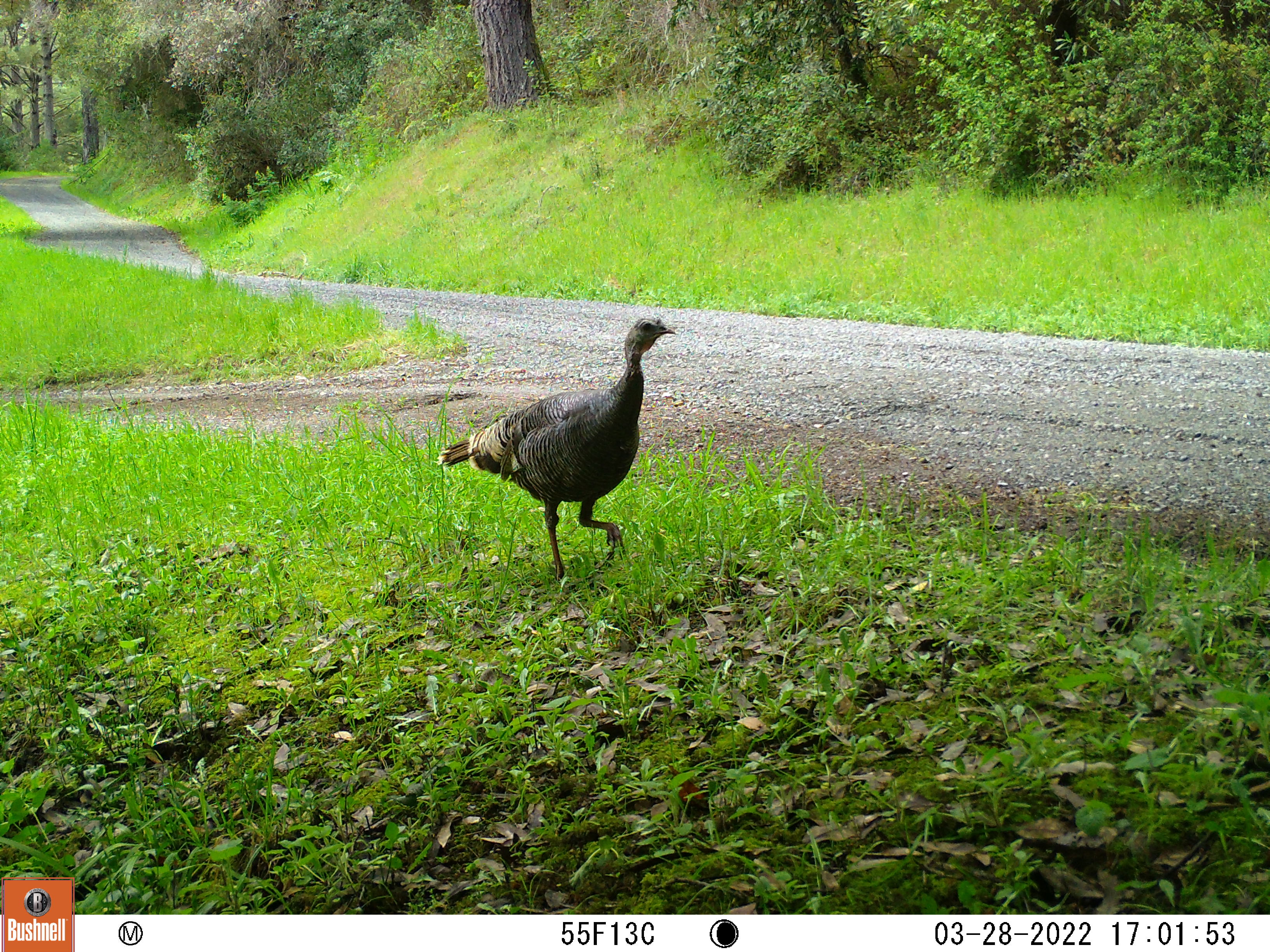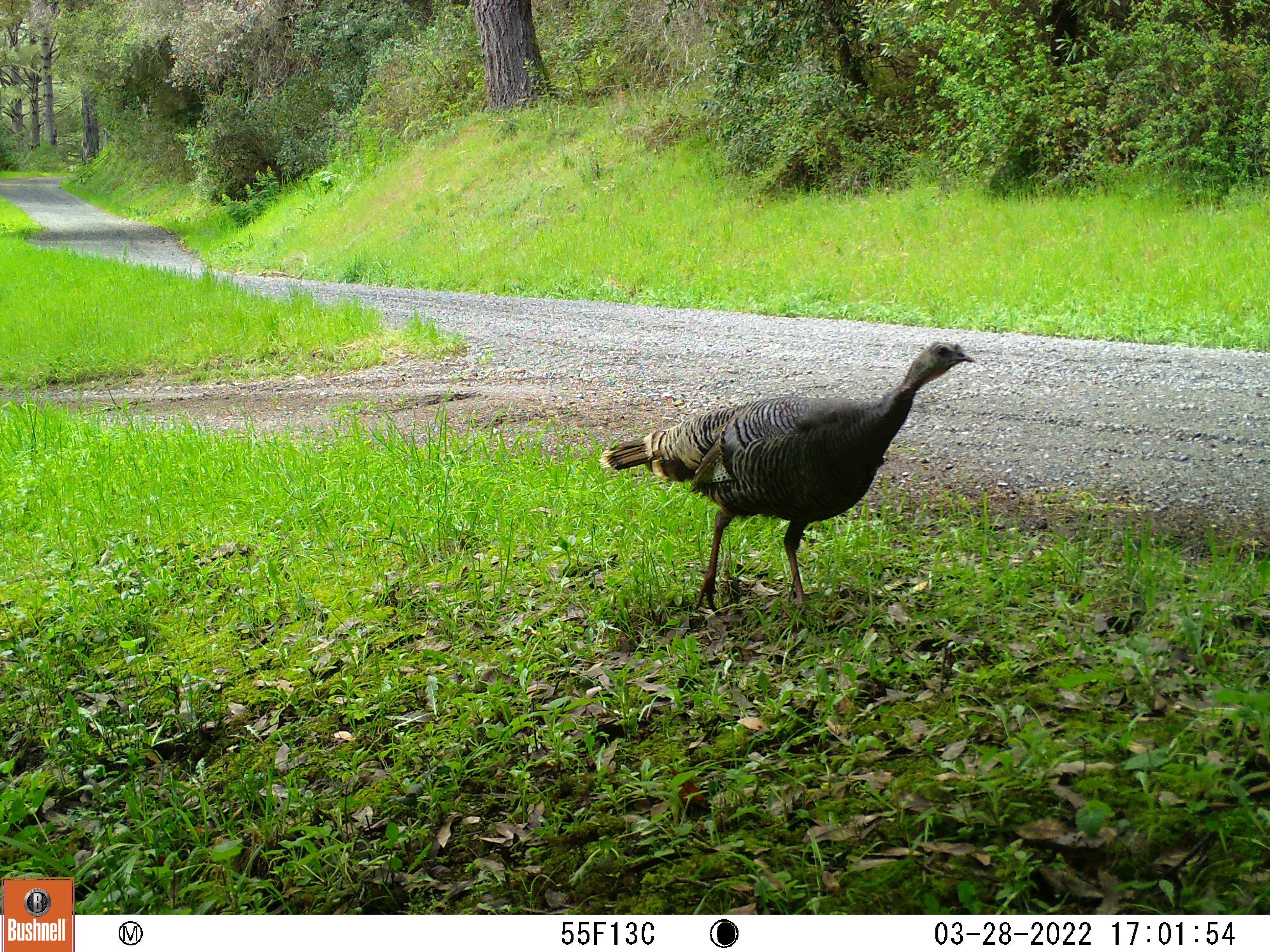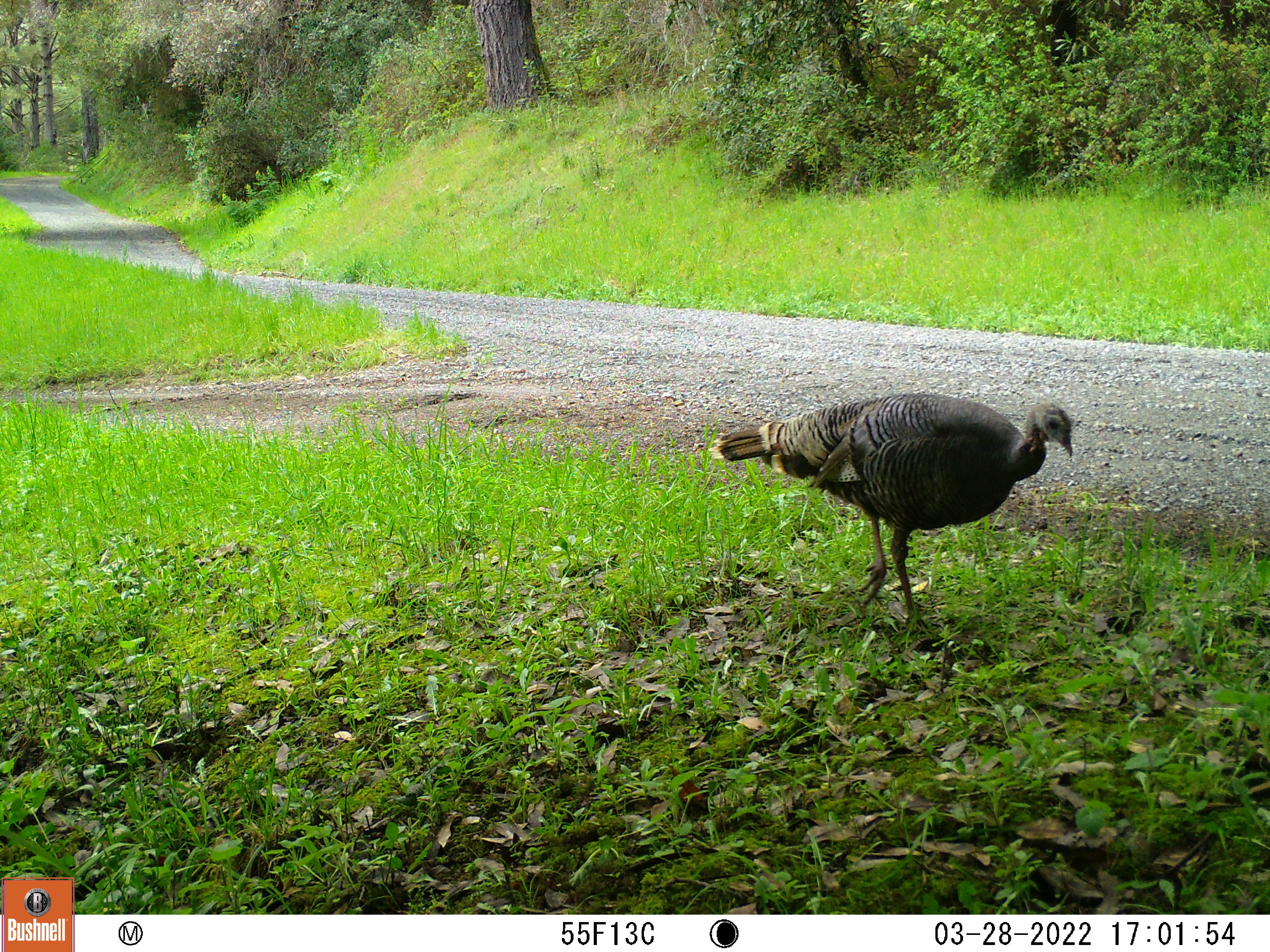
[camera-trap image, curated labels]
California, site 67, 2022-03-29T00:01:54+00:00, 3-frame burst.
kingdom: Animalia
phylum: Chordata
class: Aves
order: Galliformes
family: Phasianidae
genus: Meleagris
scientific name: Meleagris gallopavo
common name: turkey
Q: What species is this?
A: Turkey (Meleagris gallopavo).